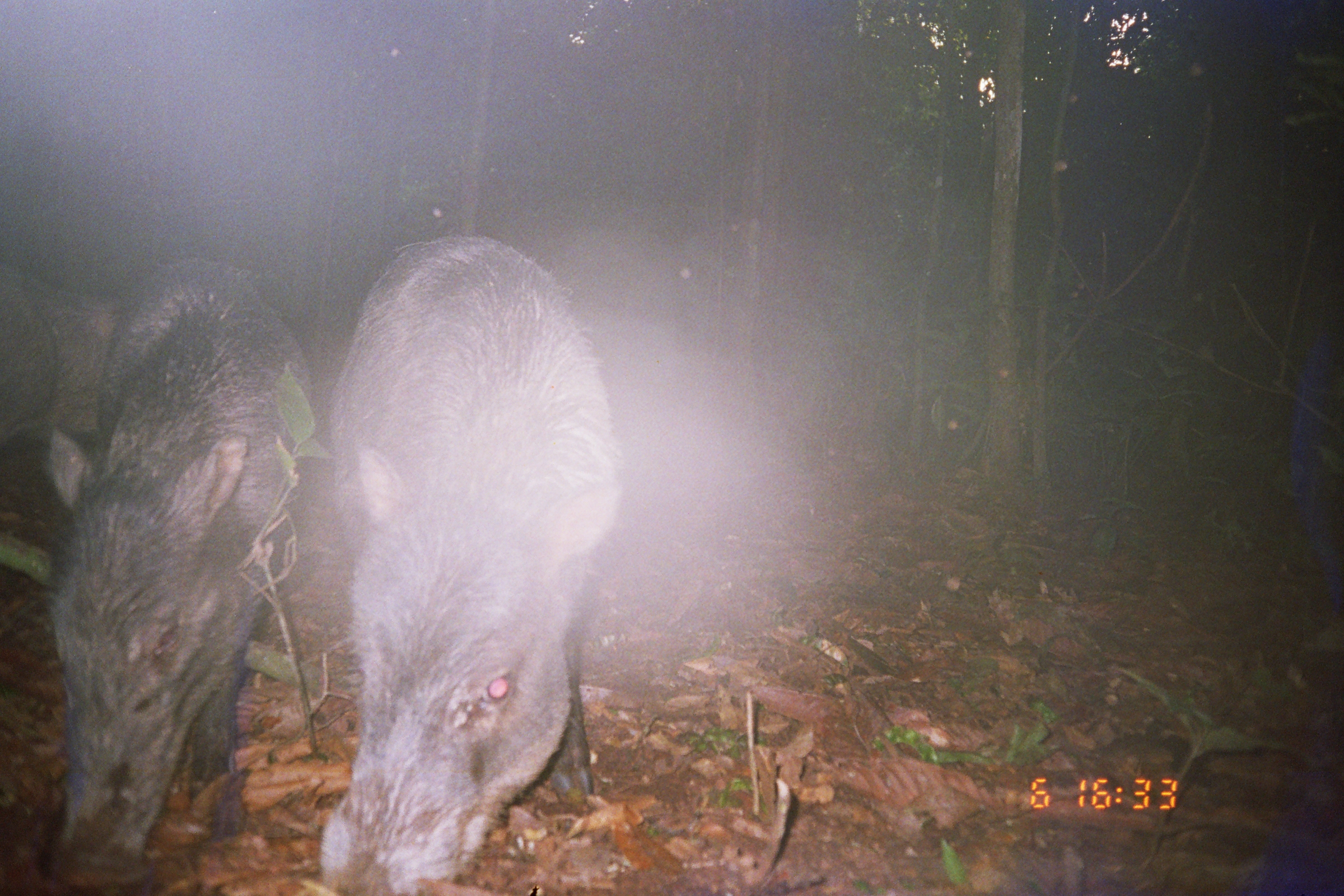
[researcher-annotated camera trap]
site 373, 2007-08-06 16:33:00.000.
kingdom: Animalia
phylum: Chordata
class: Mammalia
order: Artiodactyla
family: Tayassuidae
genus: Tayassu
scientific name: Tayassu pecari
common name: white-lipped peccary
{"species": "Tayassu pecari (white-lipped peccary)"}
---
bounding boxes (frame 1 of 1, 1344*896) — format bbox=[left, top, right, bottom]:
tayassu pecari: bbox=[312, 233, 620, 892]; bbox=[31, 249, 313, 892]; bbox=[0, 264, 126, 440]